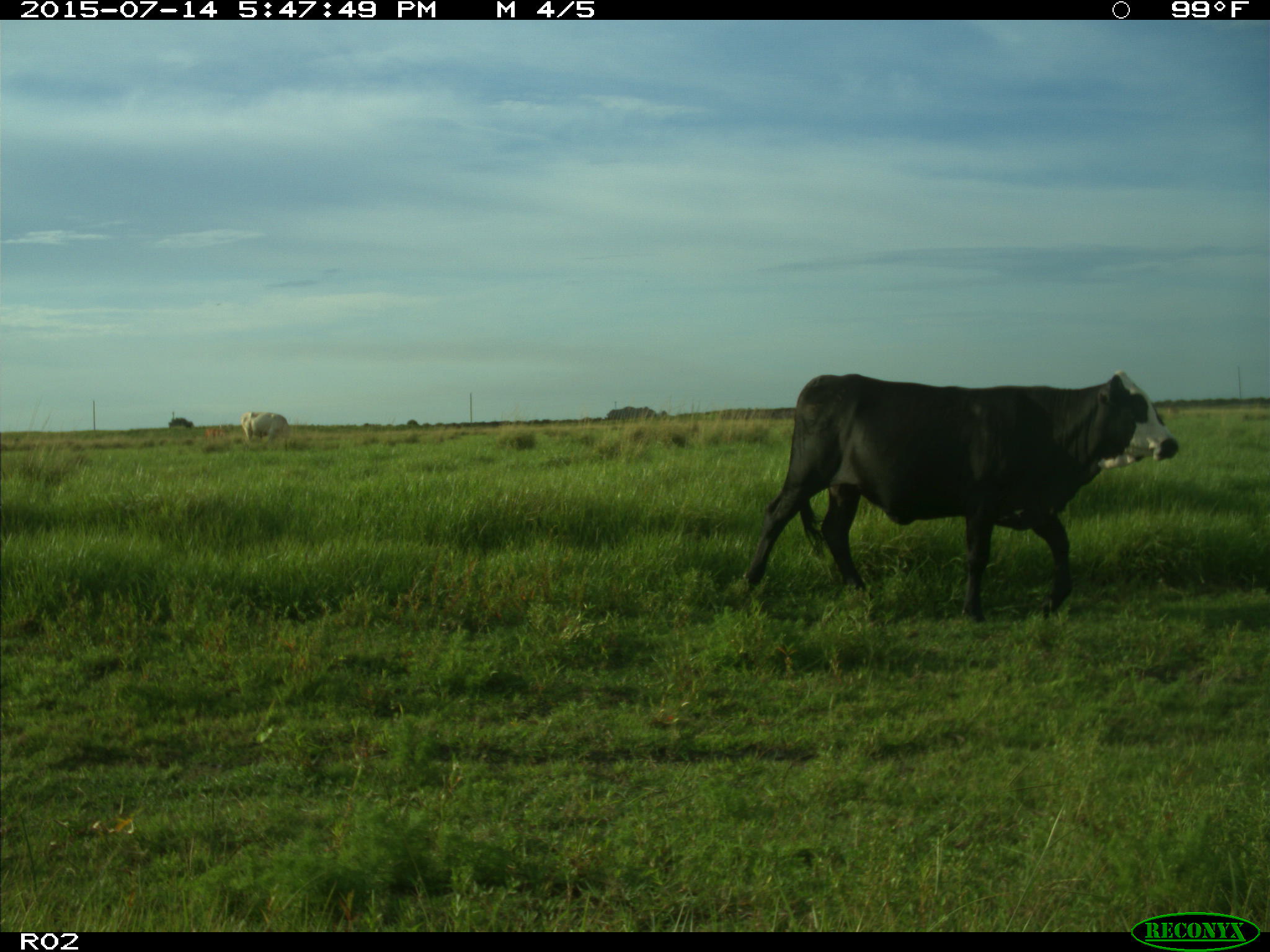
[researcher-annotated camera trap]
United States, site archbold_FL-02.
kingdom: Animalia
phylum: Chordata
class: Mammalia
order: Artiodactyla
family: Bovidae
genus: Bos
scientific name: Bos taurus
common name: domestic cow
Bos taurus (domestic cow).